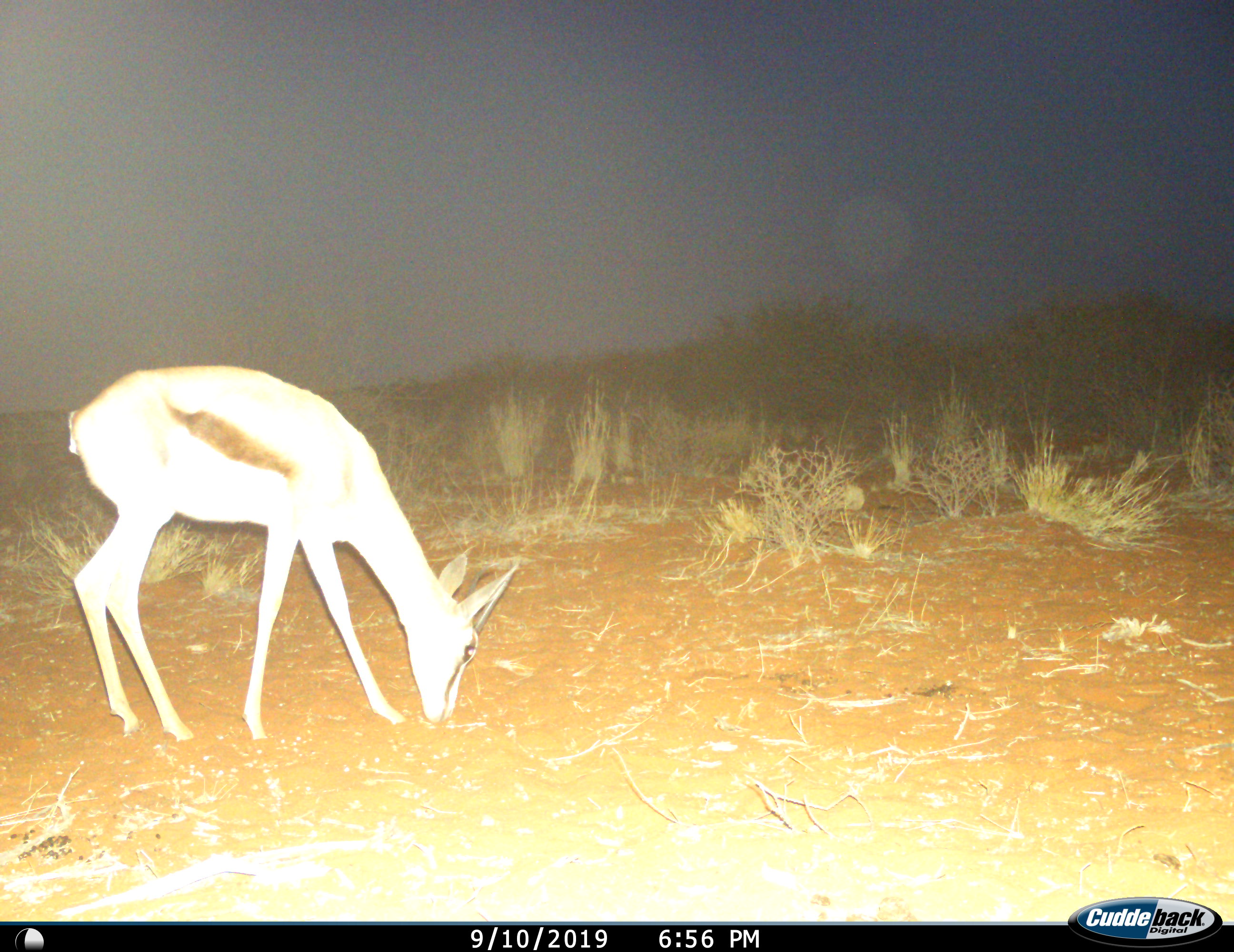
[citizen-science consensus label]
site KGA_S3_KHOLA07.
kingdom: Animalia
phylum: Chordata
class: Mammalia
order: Artiodactyla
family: Bovidae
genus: Antidorcas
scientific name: Antidorcas marsupialis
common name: springbok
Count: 1.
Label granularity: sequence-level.